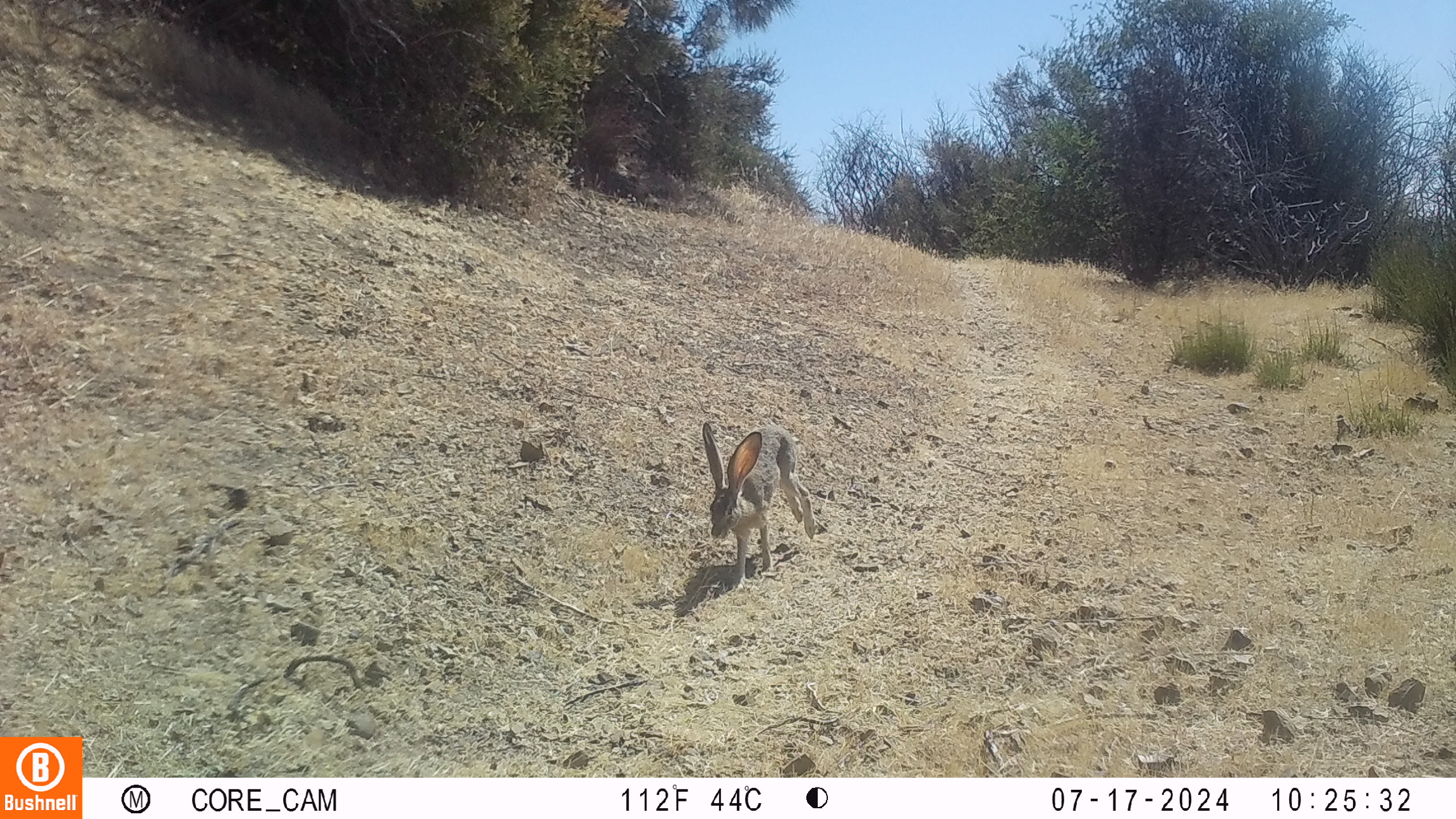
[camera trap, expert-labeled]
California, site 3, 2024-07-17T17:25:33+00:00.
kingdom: Animalia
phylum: Chordata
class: Mammalia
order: Lagomorpha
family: Leporidae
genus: Lepus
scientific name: Lepus californicus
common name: black-tailed jackrabbit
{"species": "black-tailed jackrabbit (Lepus californicus)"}